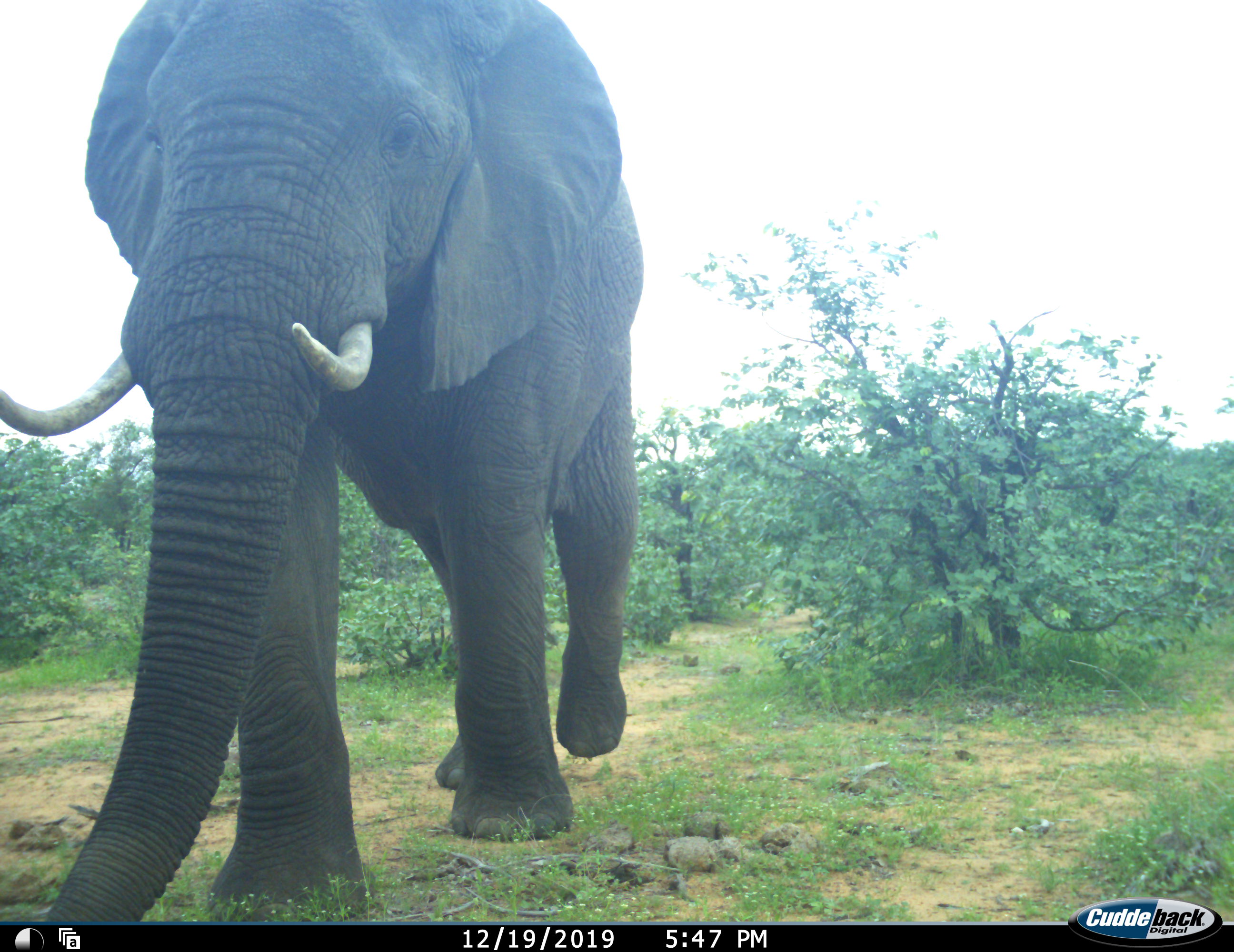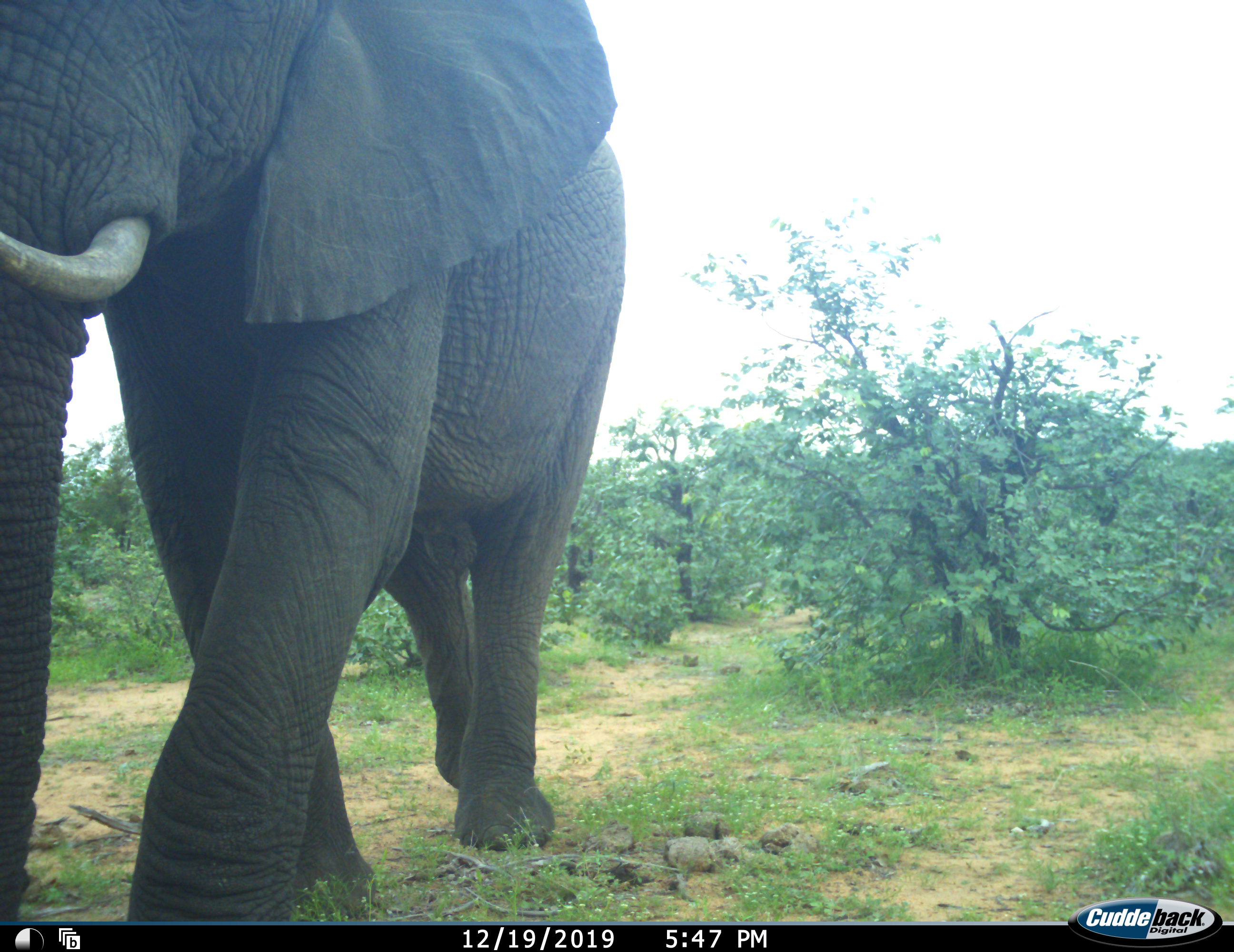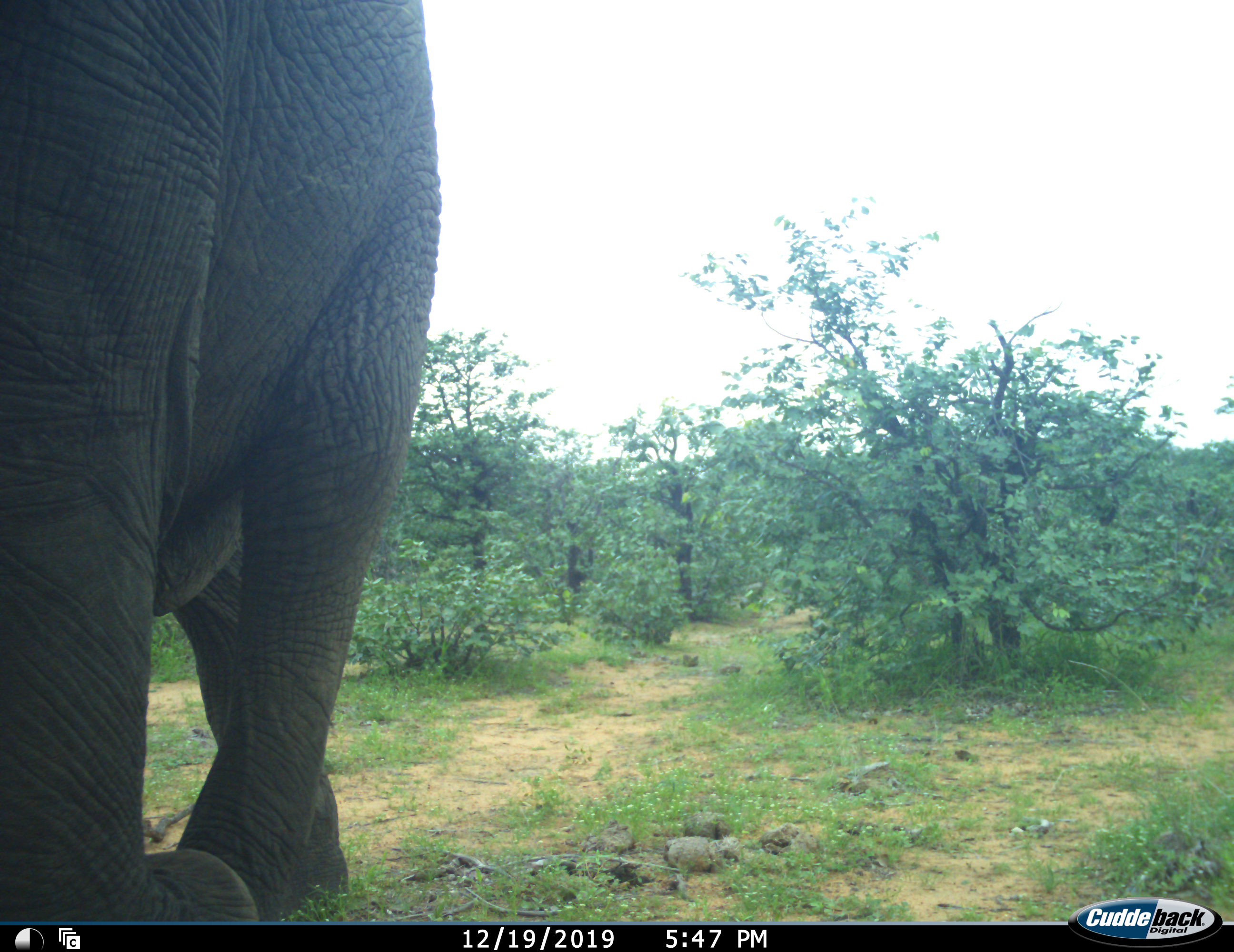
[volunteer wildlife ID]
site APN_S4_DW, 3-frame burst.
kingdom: Animalia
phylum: Chordata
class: Mammalia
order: Proboscidea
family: Elephantidae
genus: Loxodonta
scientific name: Loxodonta africana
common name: african bush elephant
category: elephant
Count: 1.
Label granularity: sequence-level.